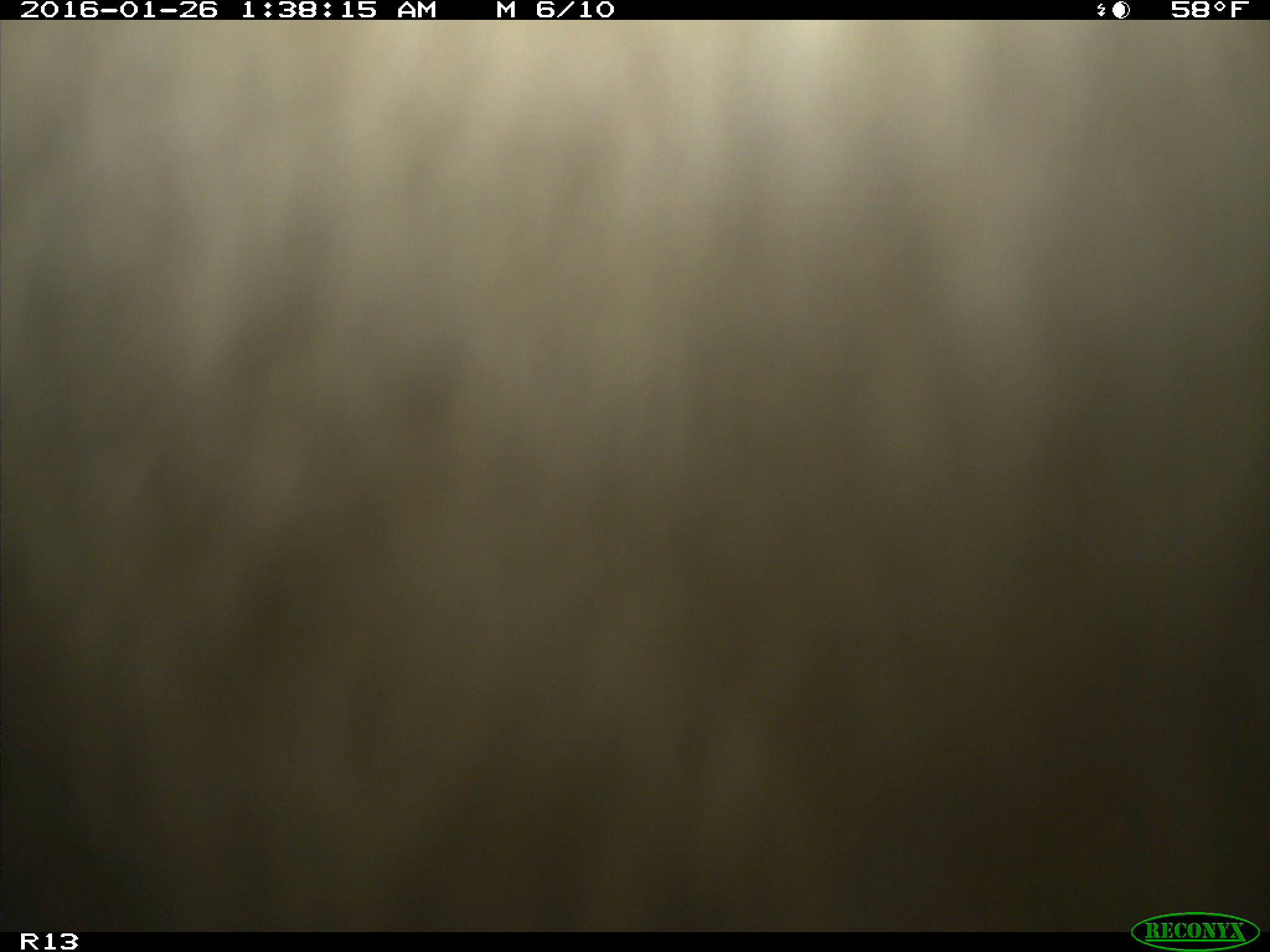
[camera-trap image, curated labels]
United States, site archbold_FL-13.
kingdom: Animalia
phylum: Chordata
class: Mammalia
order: Artiodactyla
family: Bovidae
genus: Bos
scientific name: Bos taurus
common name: domestic cow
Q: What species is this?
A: Bos taurus (domestic cow).